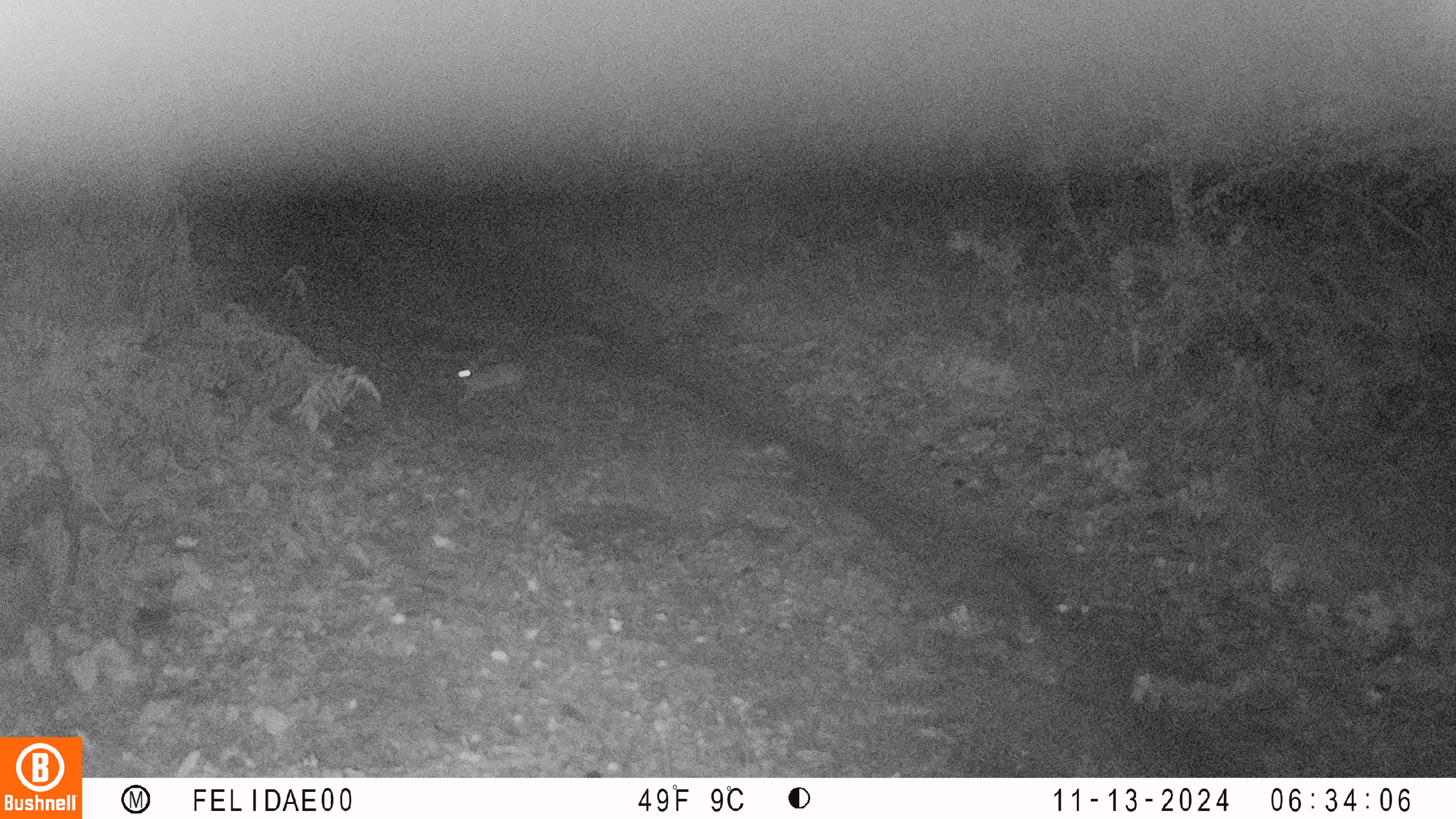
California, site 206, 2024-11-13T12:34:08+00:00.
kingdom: Animalia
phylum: Chordata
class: Mammalia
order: Lagomorpha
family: Leporidae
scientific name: Leporidae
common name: rabbit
Rabbit (Leporidae).